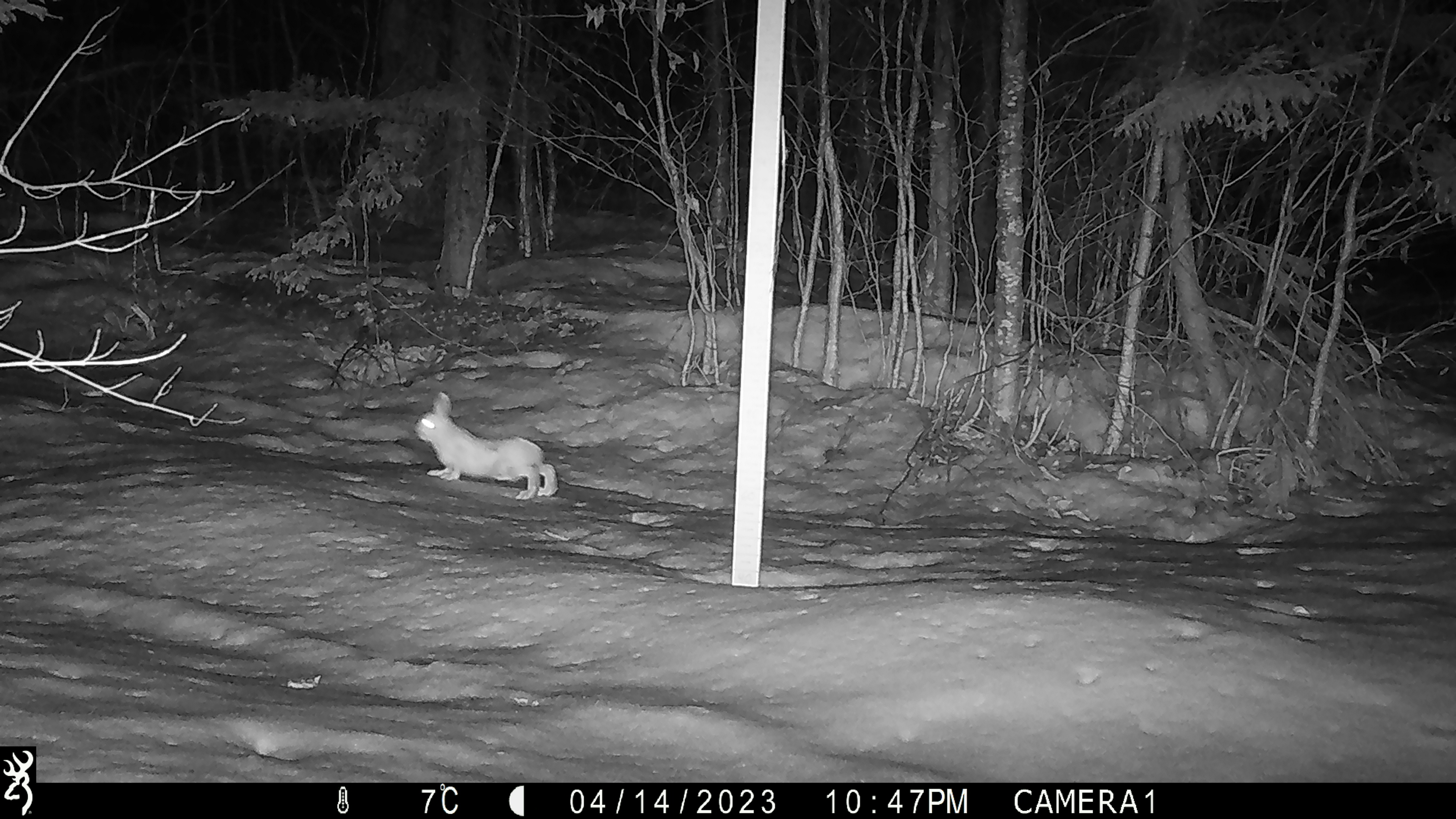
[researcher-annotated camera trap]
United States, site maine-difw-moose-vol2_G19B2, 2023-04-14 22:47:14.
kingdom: Animalia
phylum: Chordata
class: Mammalia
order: Lagomorpha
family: Leporidae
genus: Lepus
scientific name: Lepus americanus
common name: snowshoe hare